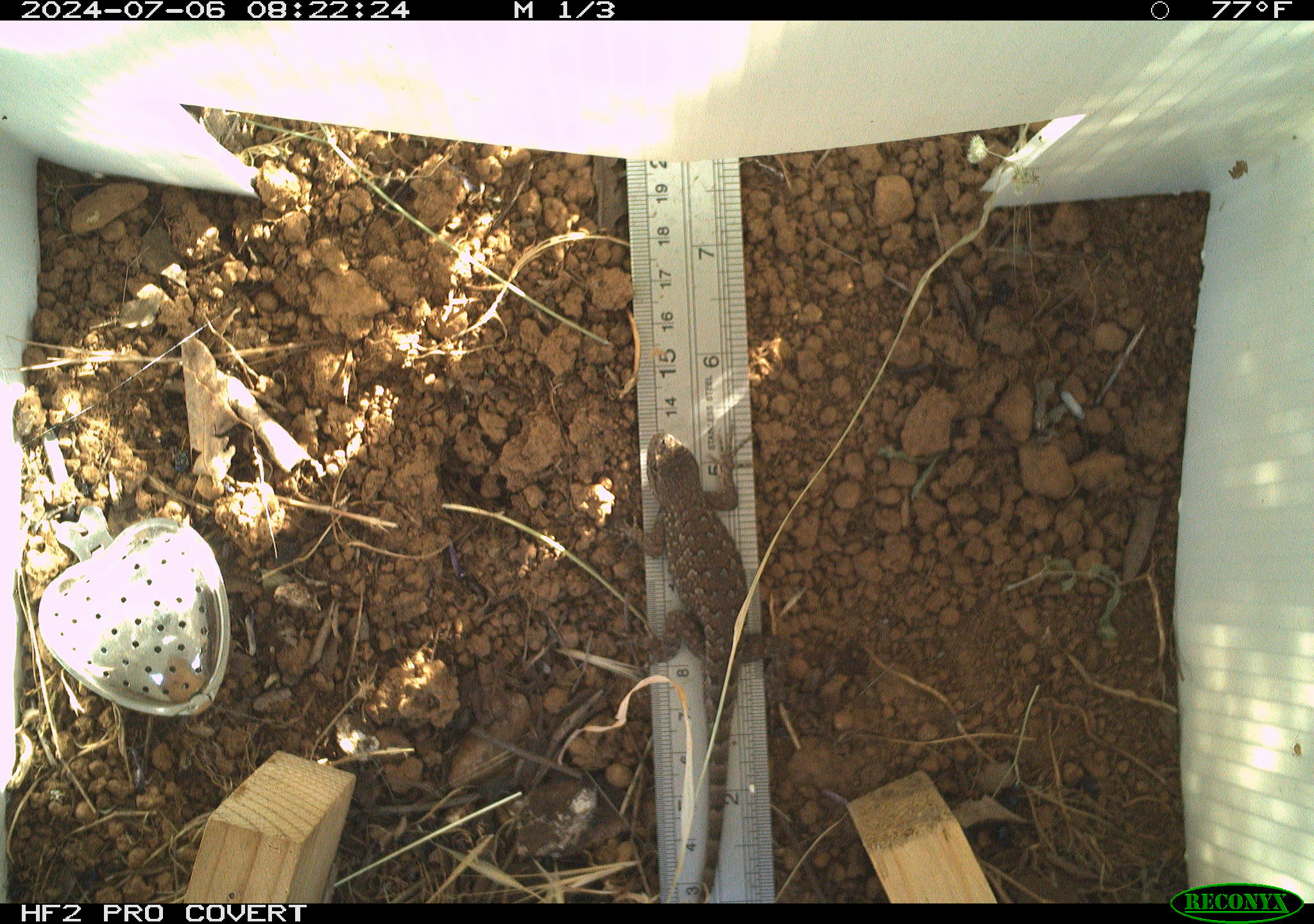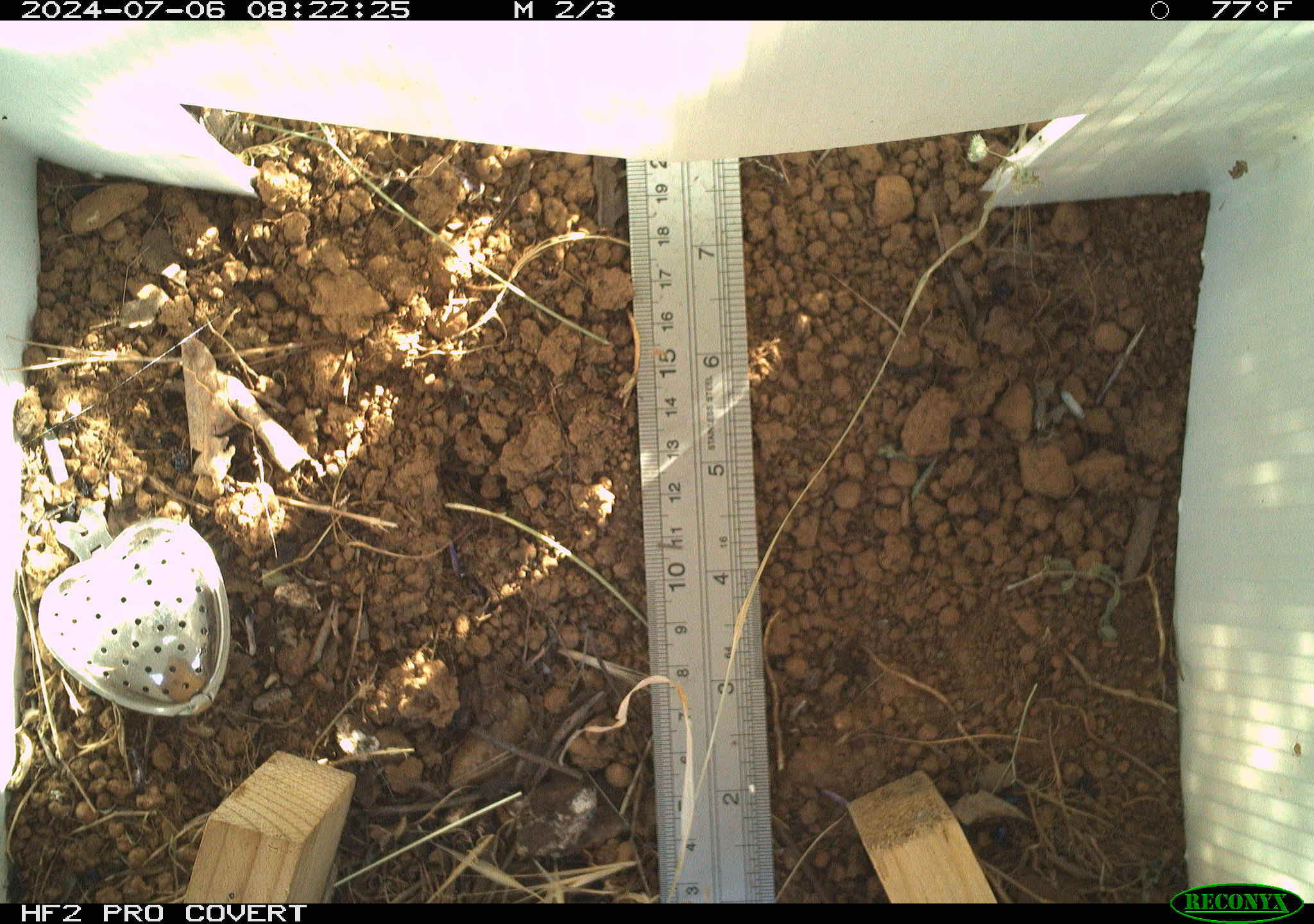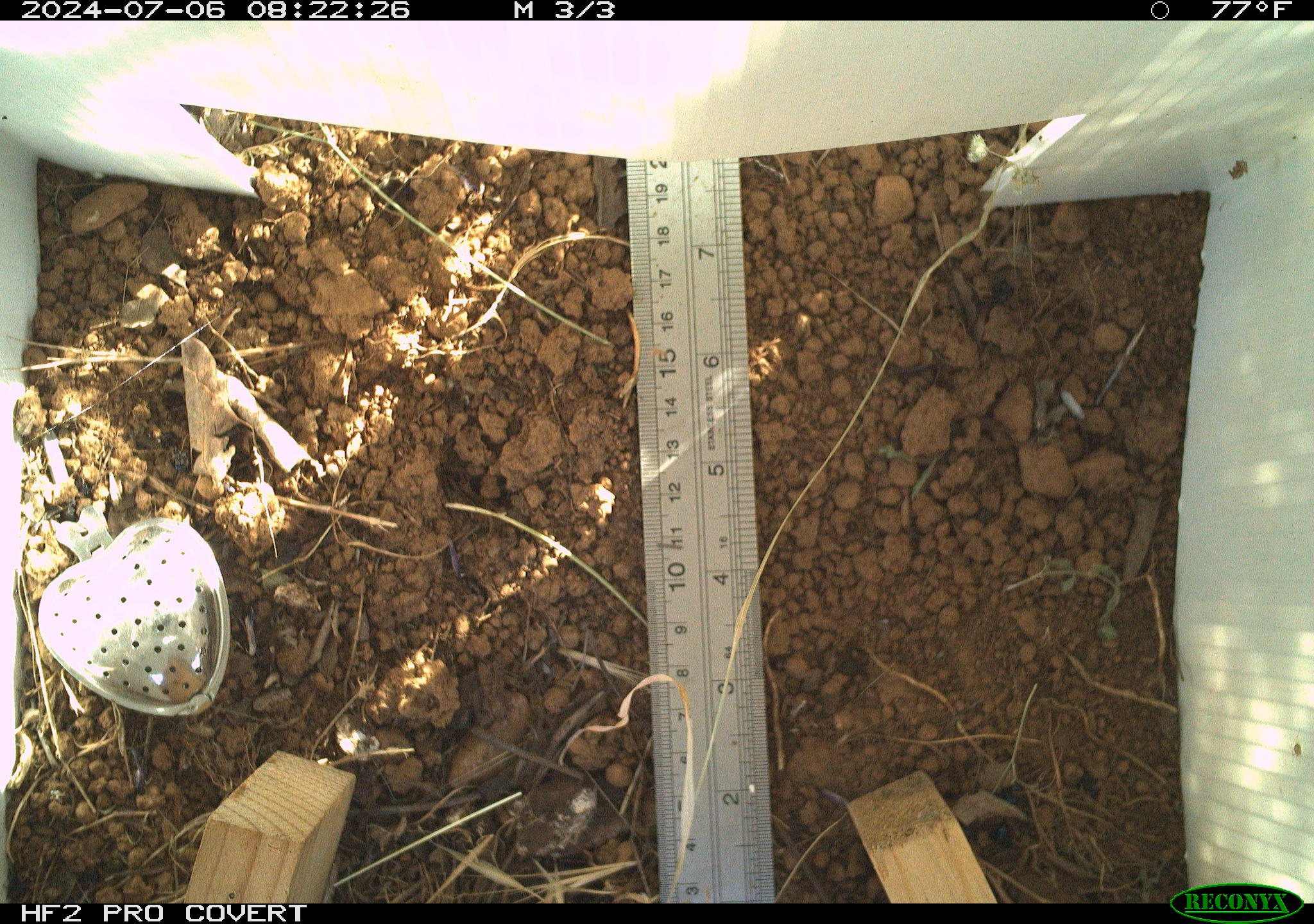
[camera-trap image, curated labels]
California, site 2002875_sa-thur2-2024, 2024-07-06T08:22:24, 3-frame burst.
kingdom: Animalia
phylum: Chordata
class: Reptilia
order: Squamata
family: Phrynosomatidae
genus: Sceloporus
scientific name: Sceloporus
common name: spiny lizards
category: sceloporus species